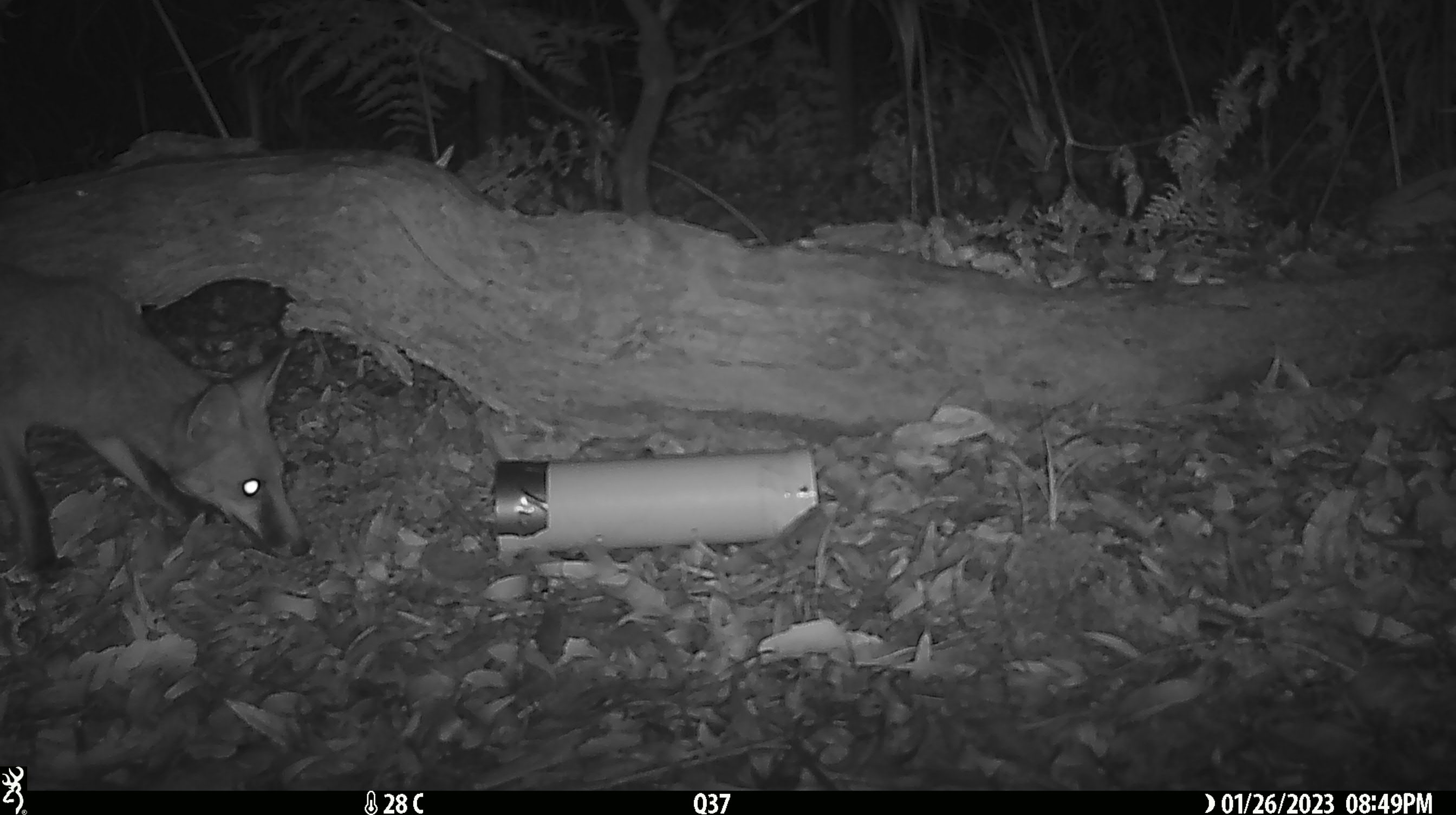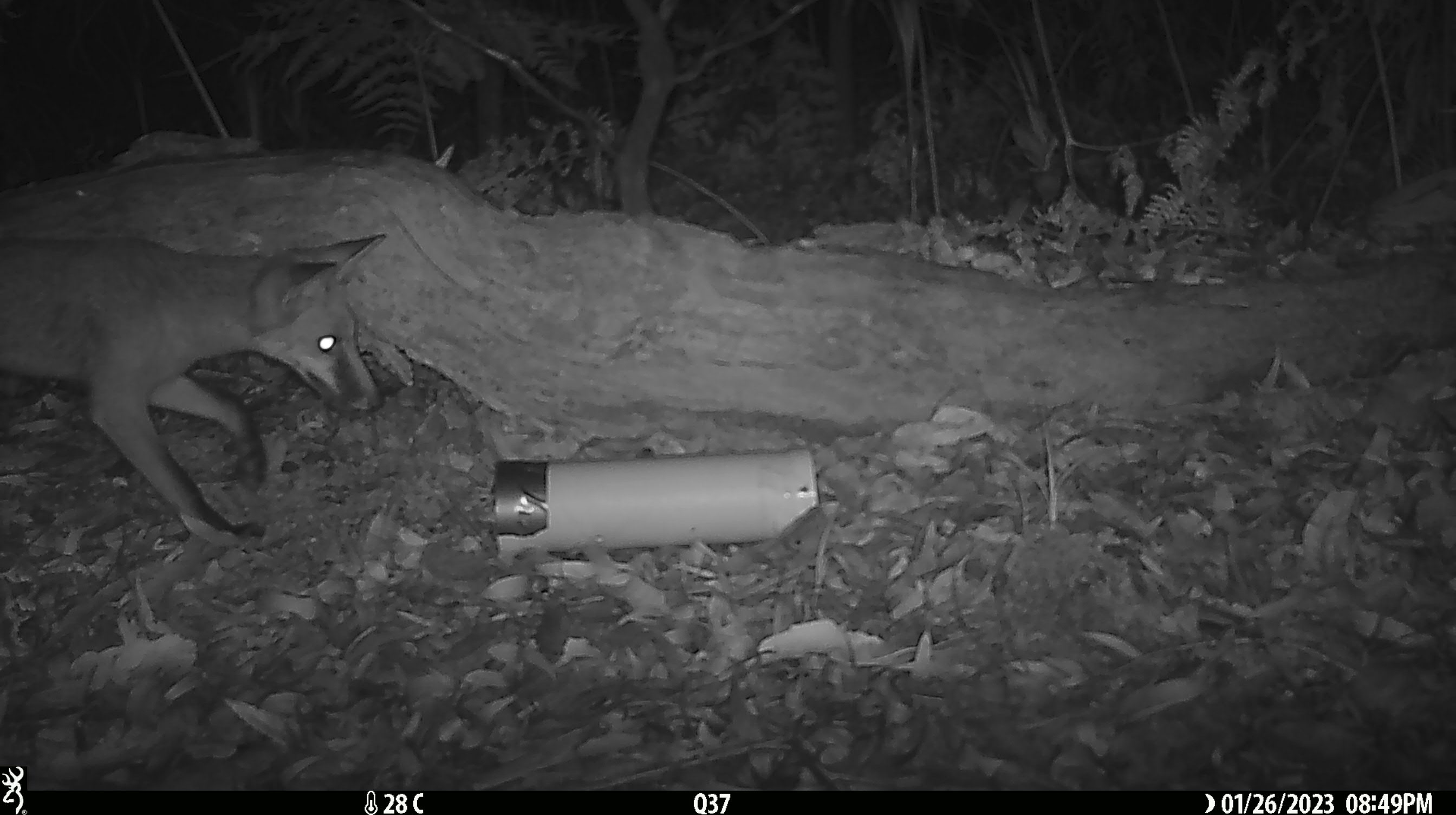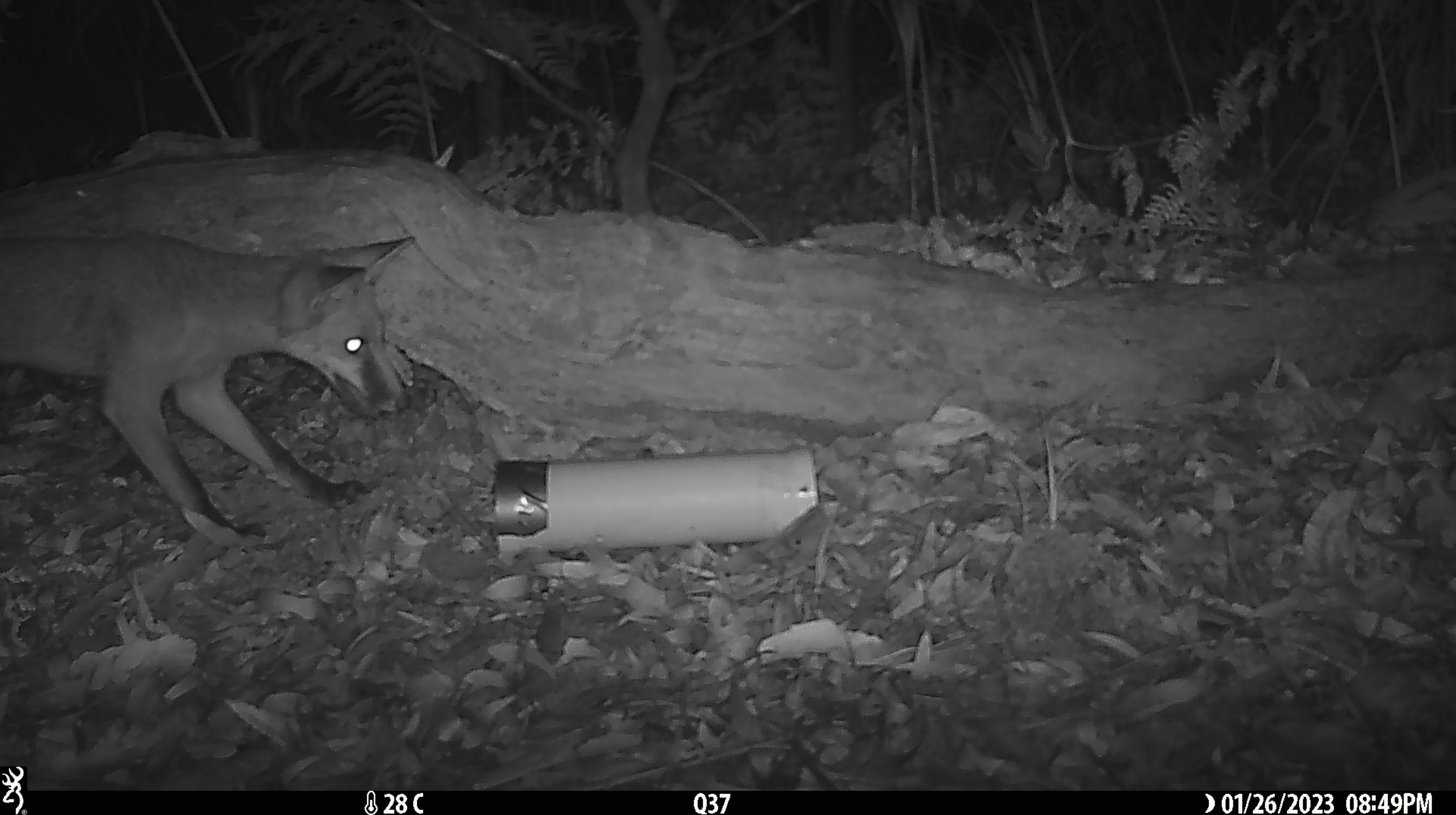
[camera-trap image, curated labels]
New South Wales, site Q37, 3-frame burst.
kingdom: Animalia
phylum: Chordata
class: Mammalia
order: Carnivora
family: Canidae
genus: Vulpes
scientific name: Vulpes vulpes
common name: red fox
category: fox